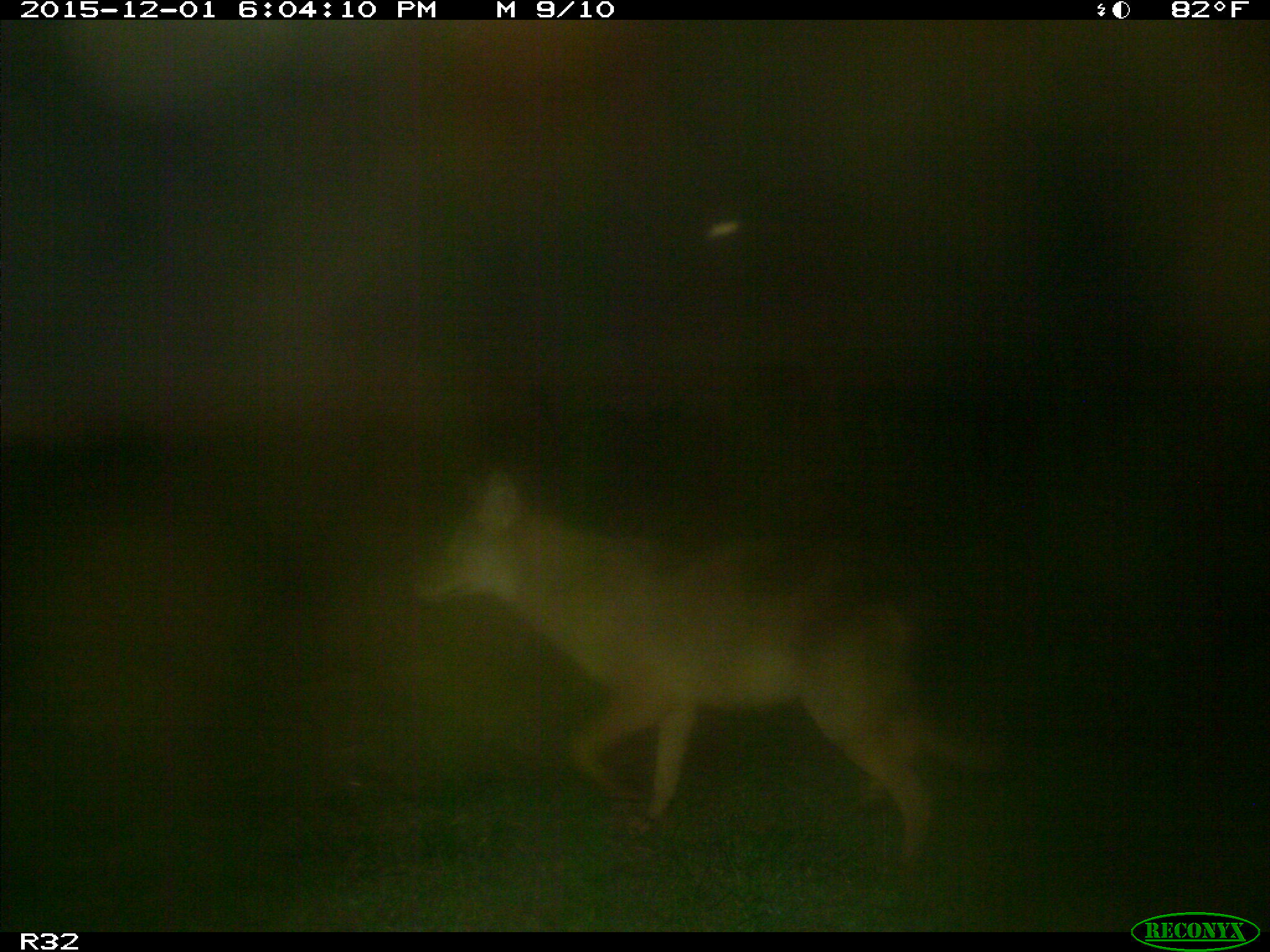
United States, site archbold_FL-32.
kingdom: Animalia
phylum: Chordata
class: Mammalia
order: Carnivora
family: Canidae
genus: Canis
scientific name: Canis latrans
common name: coyote